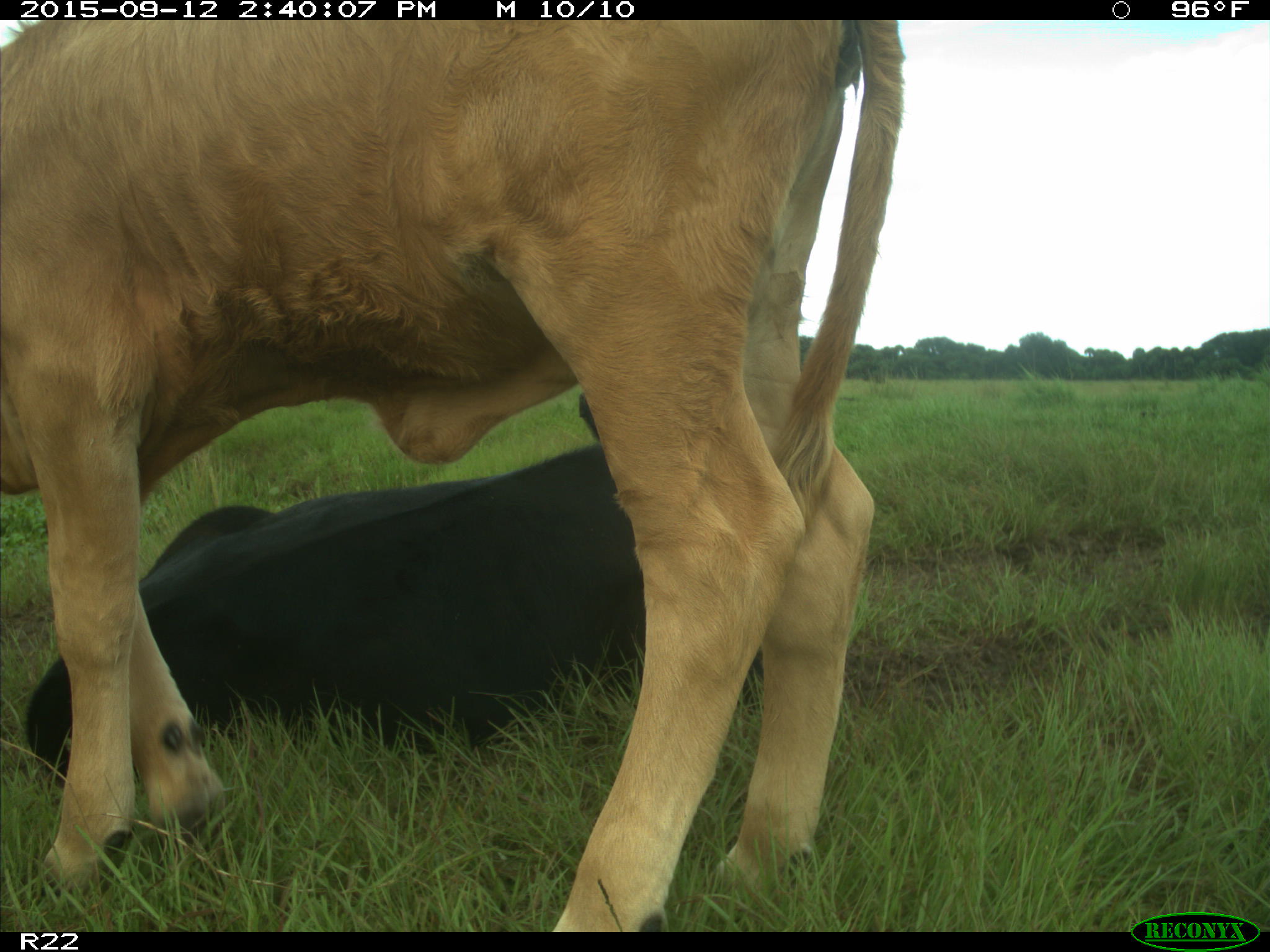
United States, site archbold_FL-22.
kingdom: Animalia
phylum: Chordata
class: Mammalia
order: Artiodactyla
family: Bovidae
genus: Bos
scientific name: Bos taurus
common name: domestic cow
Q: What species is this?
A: Bos taurus (domestic cow).